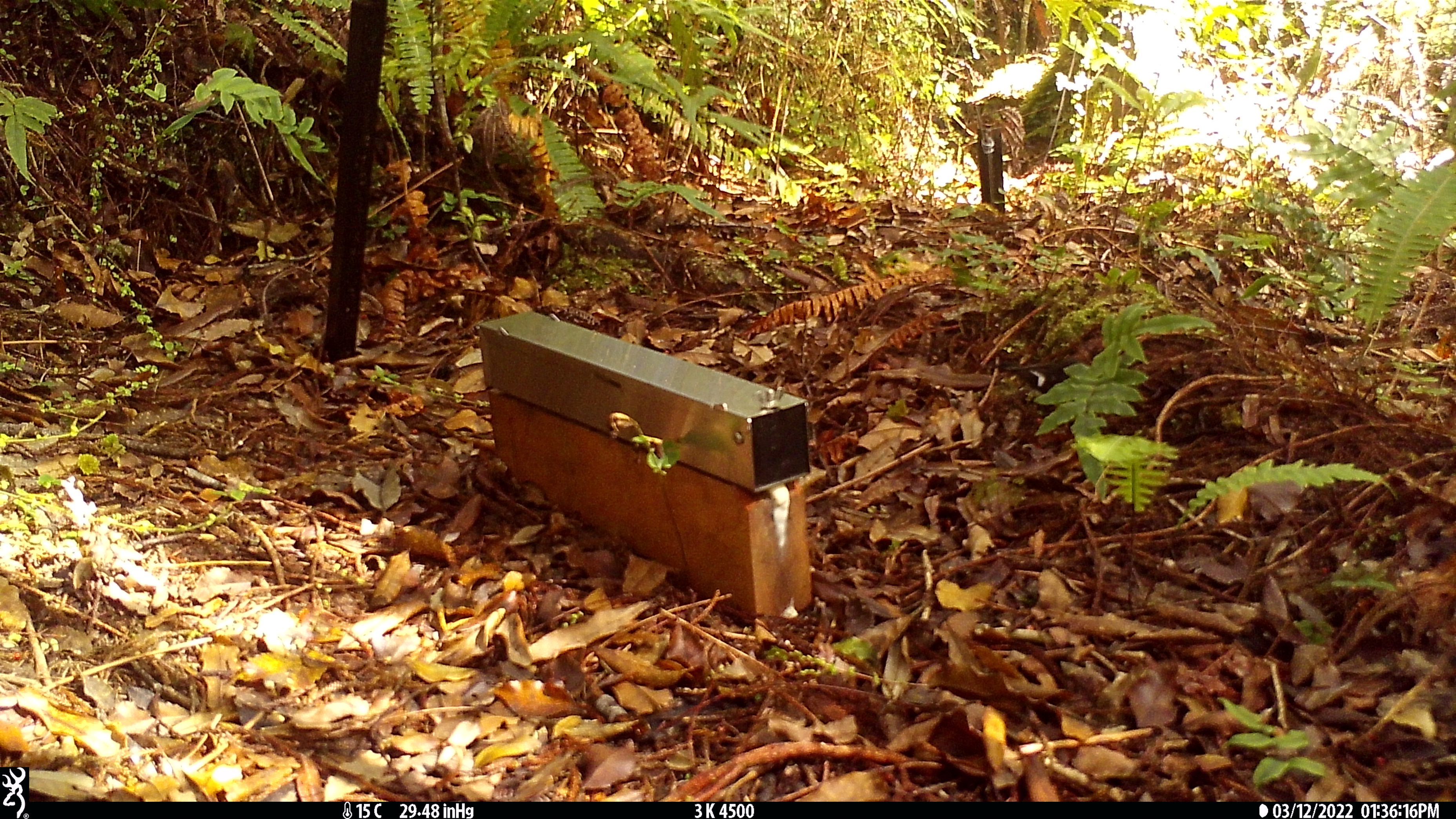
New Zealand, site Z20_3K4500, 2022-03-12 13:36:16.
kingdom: Animalia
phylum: Chordata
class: Aves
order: Passeriformes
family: Petroicidae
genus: Petroica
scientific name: Petroica macrocephala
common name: tomtit